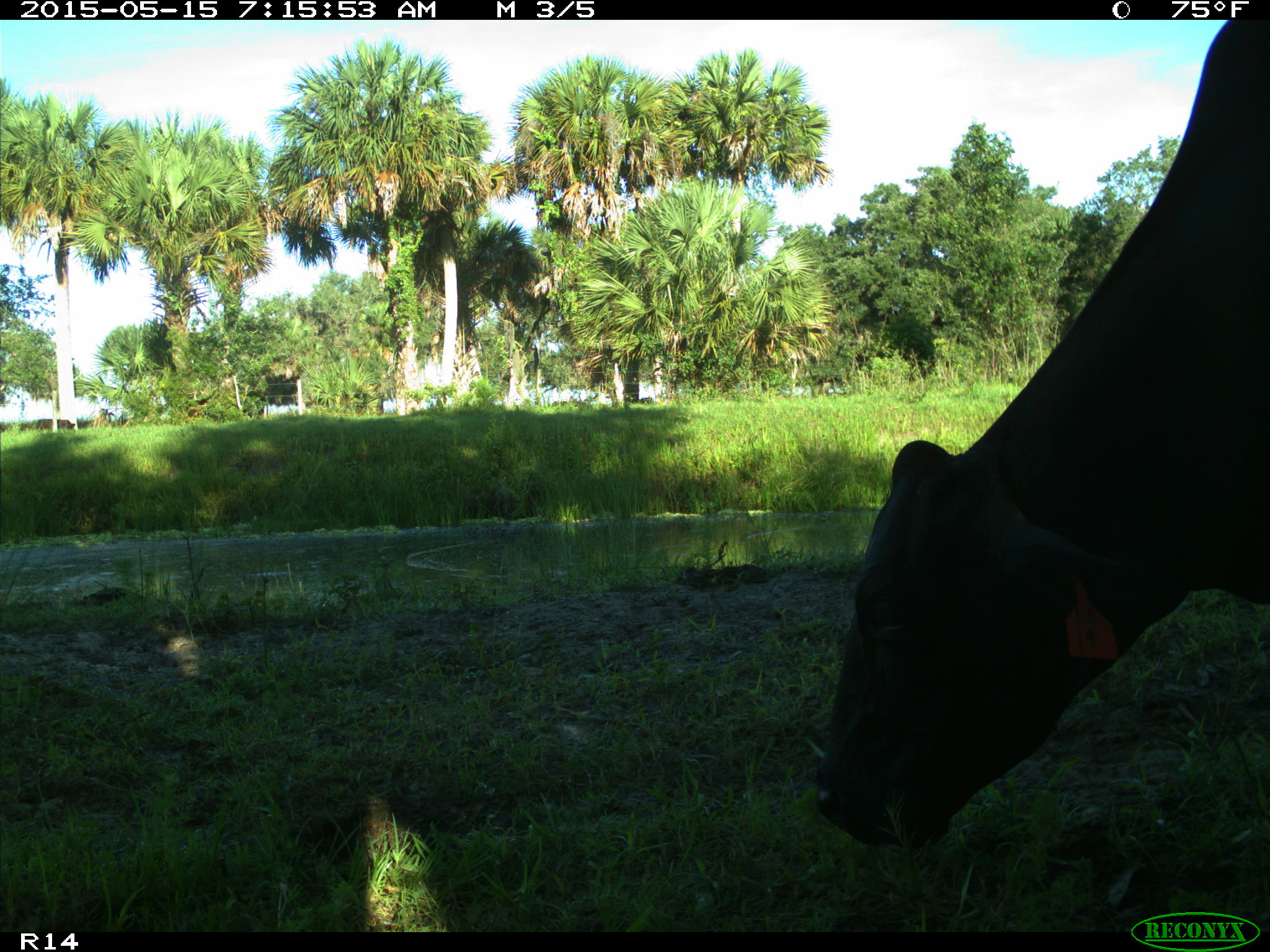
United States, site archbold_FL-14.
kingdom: Animalia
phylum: Chordata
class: Mammalia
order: Artiodactyla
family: Bovidae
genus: Bos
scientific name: Bos taurus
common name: domestic cow